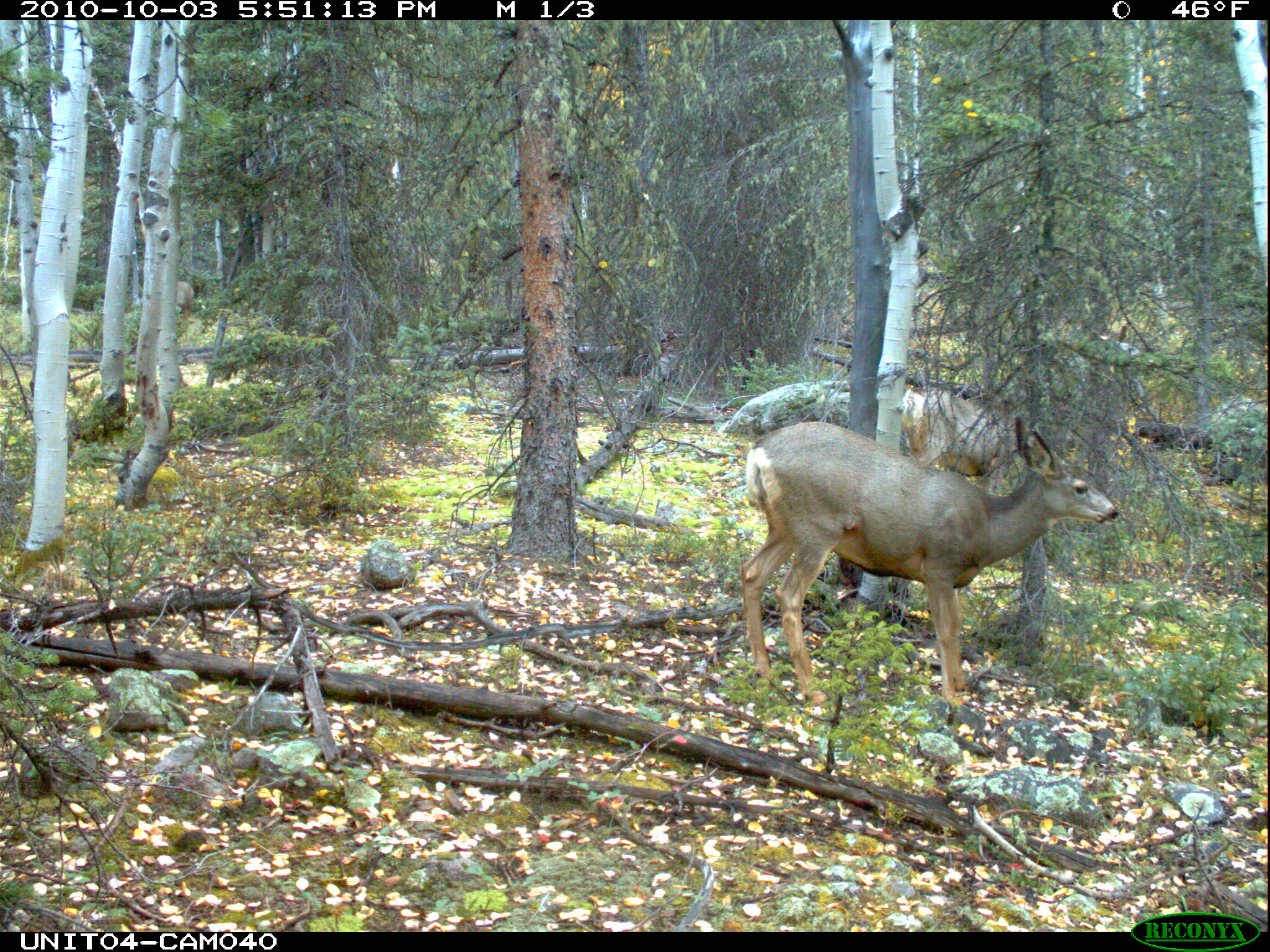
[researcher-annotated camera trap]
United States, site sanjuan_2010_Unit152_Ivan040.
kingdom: Animalia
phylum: Chordata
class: Mammalia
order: Artiodactyla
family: Cervidae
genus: Odocoileus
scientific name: Odocoileus hemionus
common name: mule deer